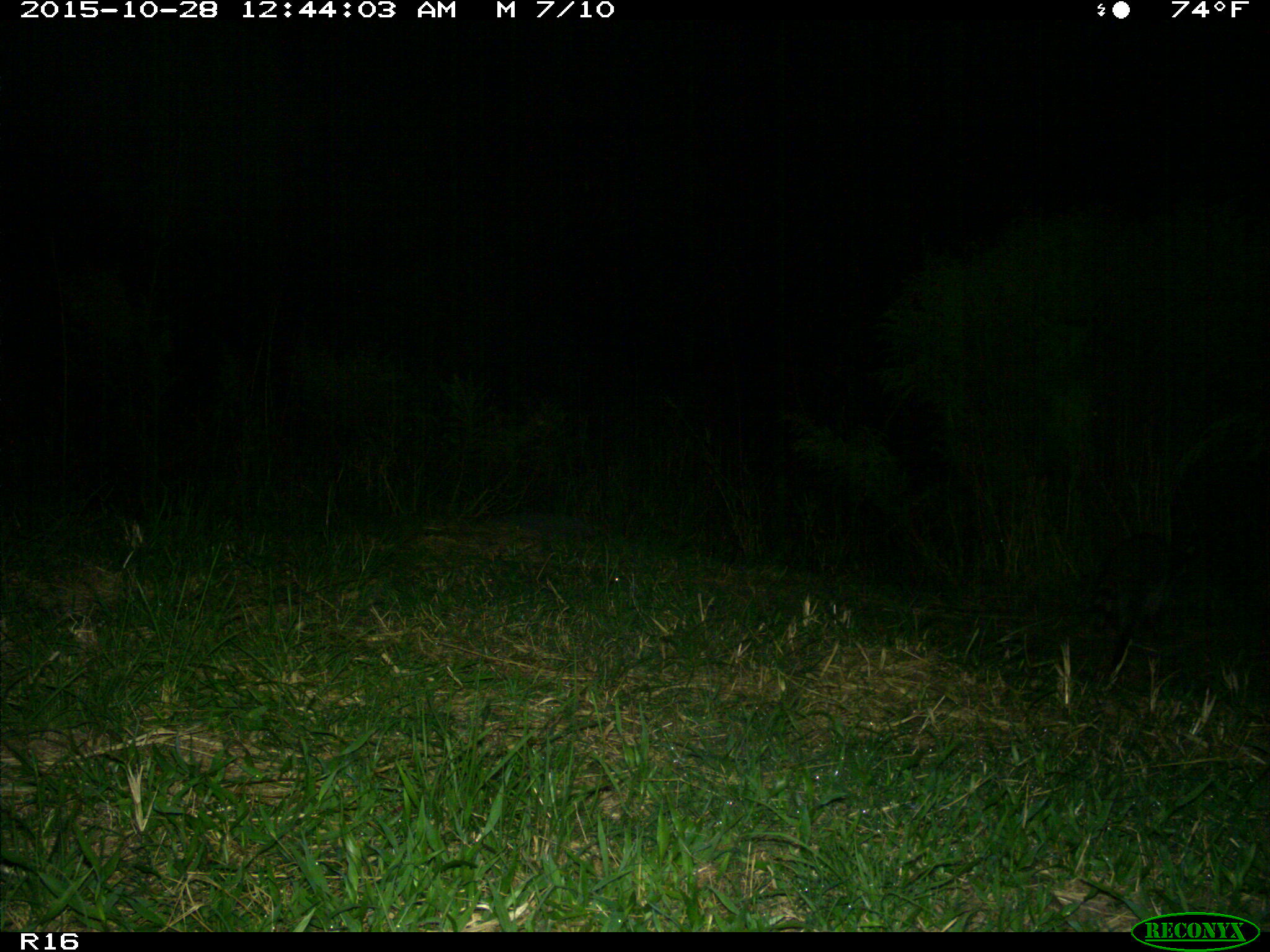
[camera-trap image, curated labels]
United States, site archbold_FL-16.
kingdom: Animalia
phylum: Chordata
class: Mammalia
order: Carnivora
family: Procyonidae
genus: Procyon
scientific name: Procyon lotor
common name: common raccoon